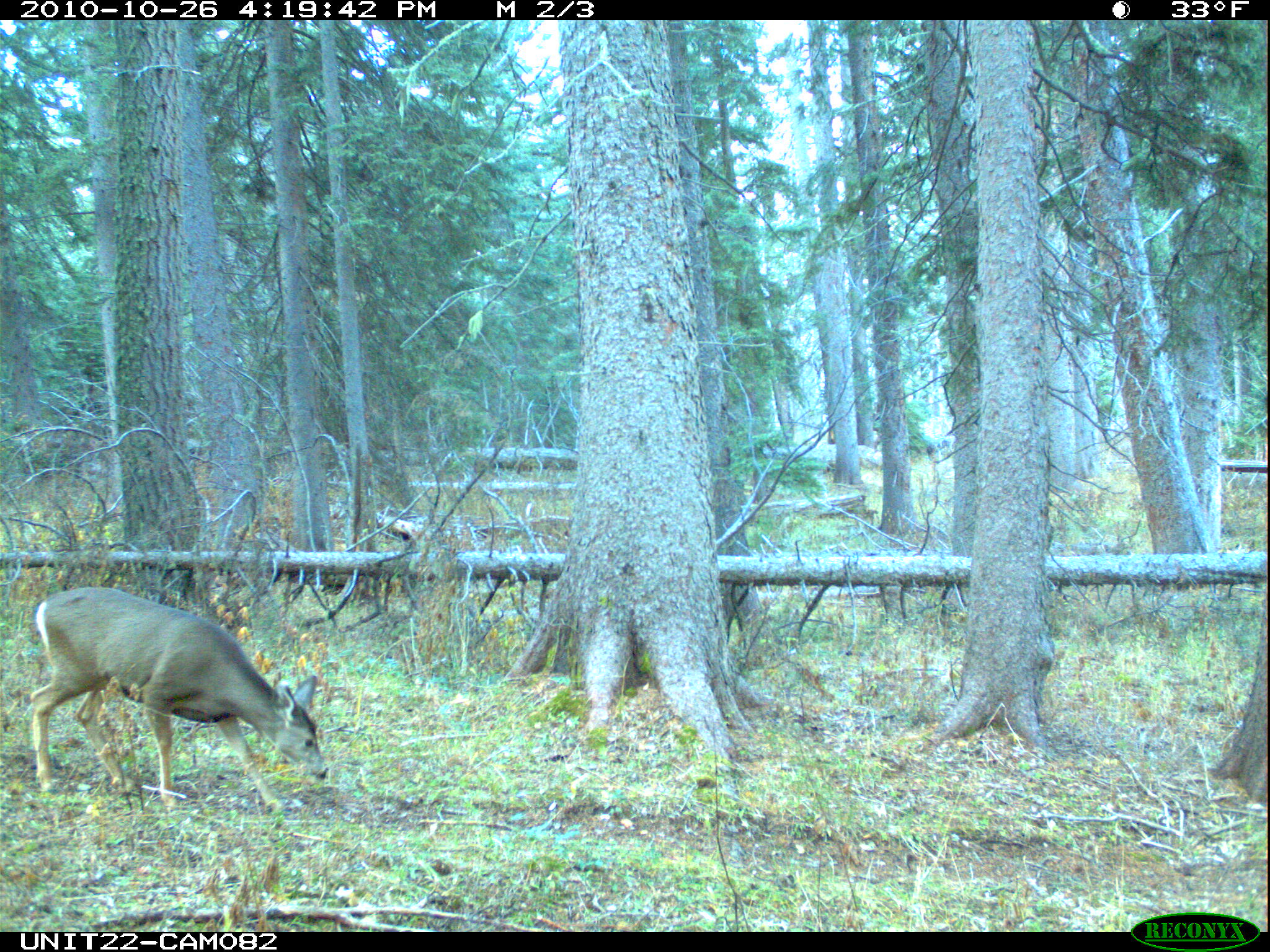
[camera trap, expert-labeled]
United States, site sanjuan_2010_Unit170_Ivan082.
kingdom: Animalia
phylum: Chordata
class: Mammalia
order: Artiodactyla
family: Cervidae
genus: Odocoileus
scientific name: Odocoileus hemionus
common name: mule deer